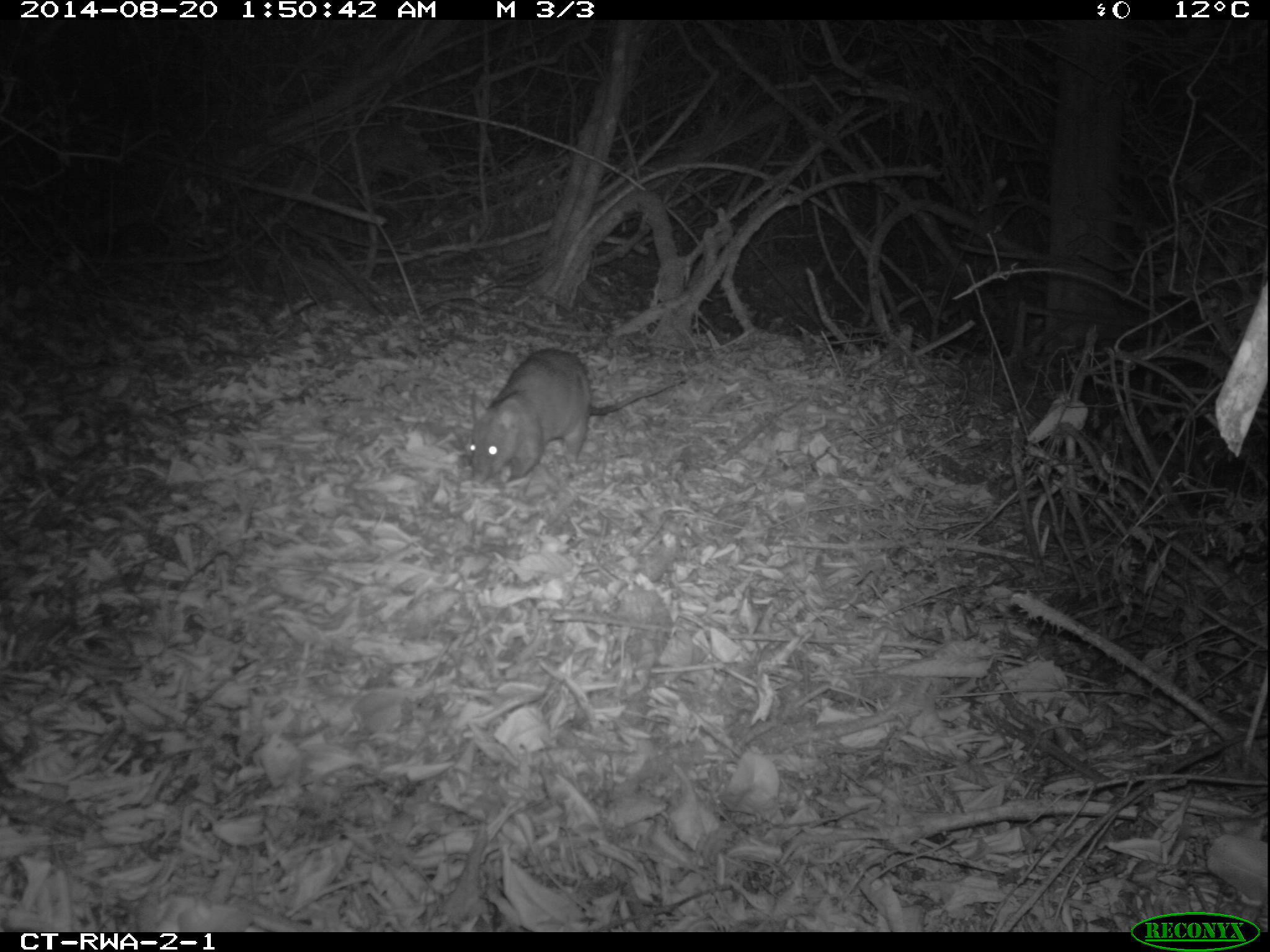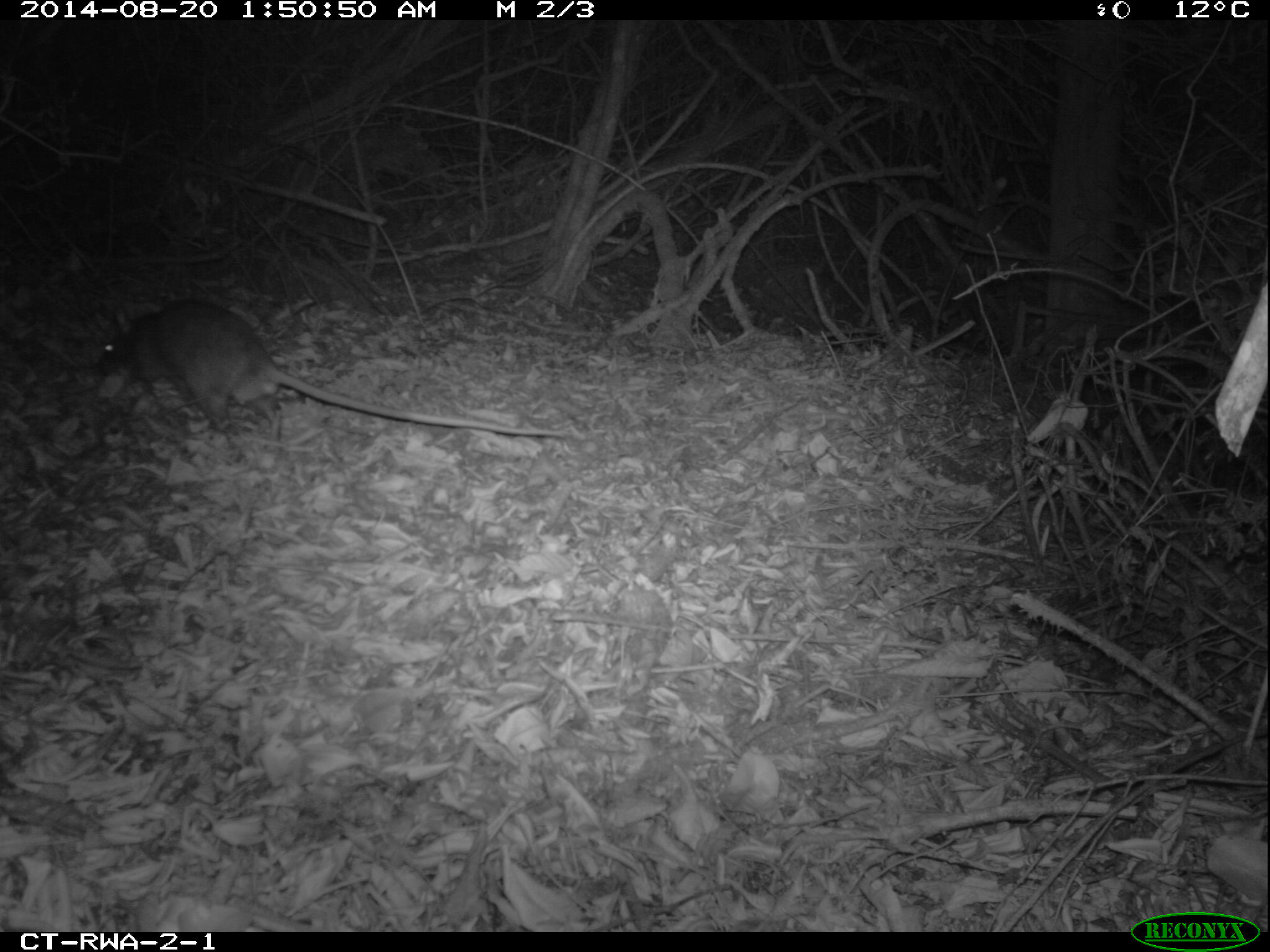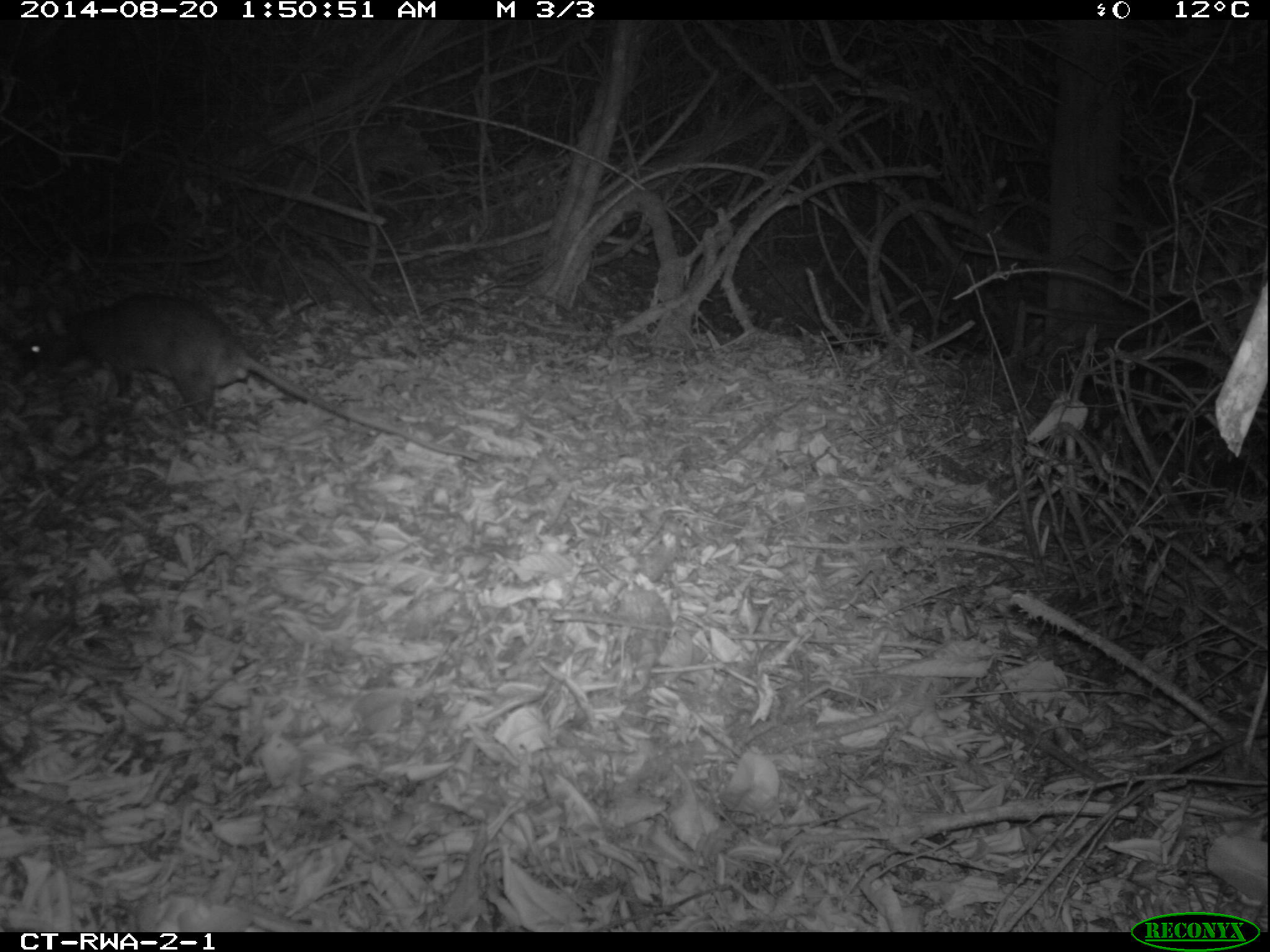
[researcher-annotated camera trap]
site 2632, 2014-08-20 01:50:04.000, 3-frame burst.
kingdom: Animalia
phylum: Chordata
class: Mammalia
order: Rodentia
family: Nesomyidae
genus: Cricetomys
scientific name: Cricetomys gambianus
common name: african giant pouched rat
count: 1